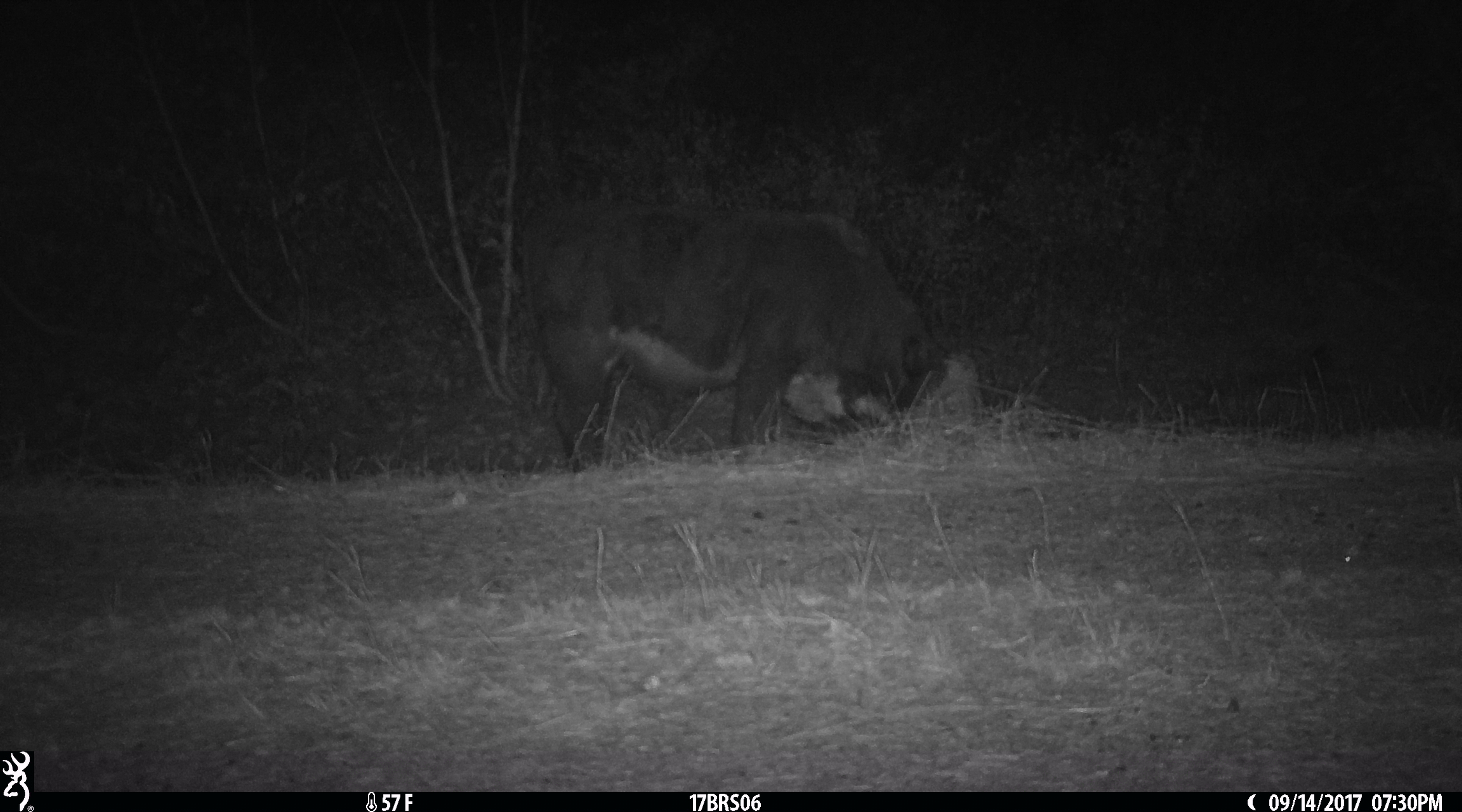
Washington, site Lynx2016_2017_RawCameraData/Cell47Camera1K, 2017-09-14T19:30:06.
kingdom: Animalia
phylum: Chordata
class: Mammalia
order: Artiodactyla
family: Bovidae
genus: Bos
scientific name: Bos taurus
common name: domestic cattle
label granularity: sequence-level